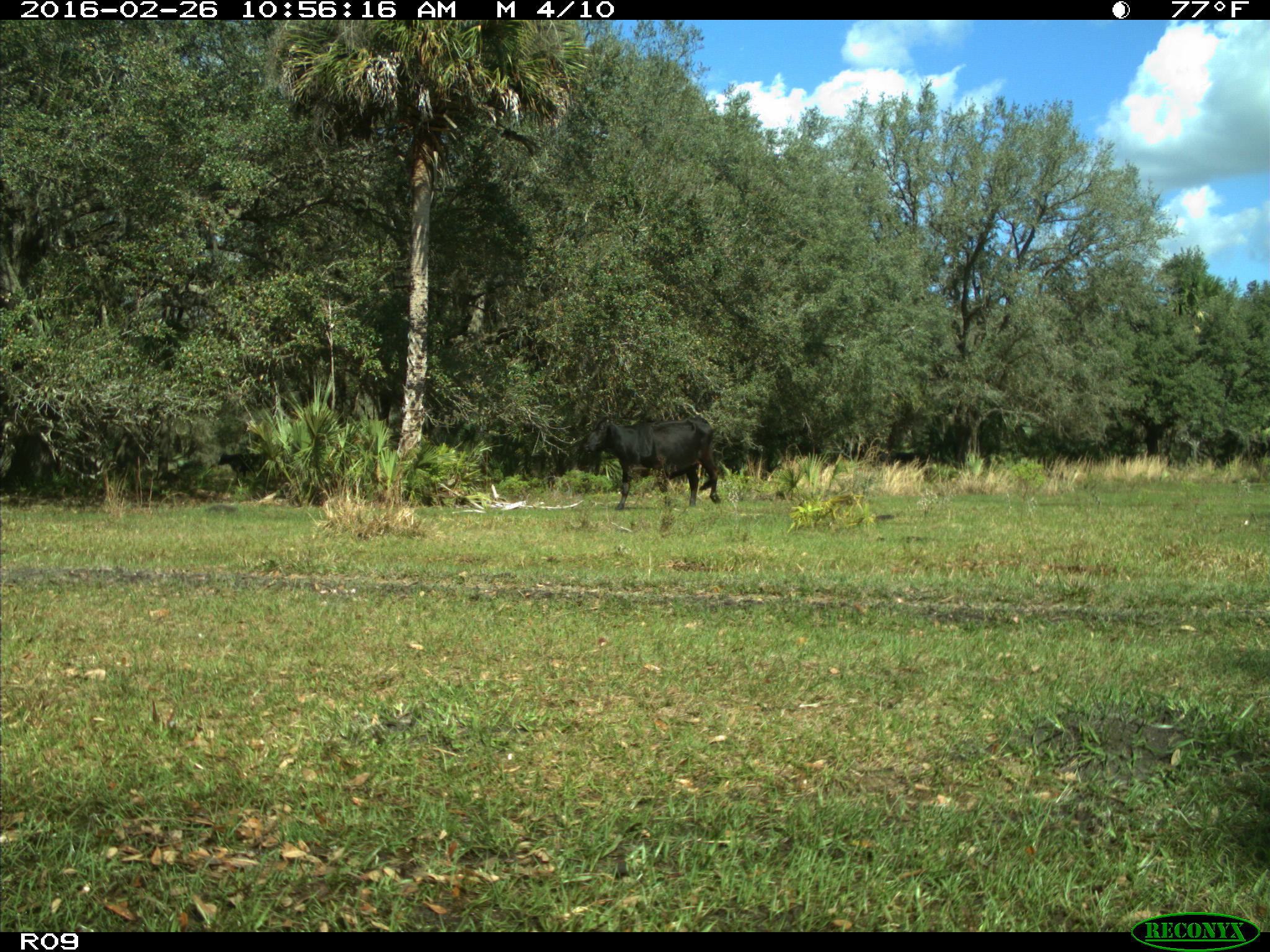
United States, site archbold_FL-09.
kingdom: Animalia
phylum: Chordata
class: Mammalia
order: Artiodactyla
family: Bovidae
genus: Bos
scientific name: Bos taurus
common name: domestic cow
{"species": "Bos taurus (domestic cow)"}